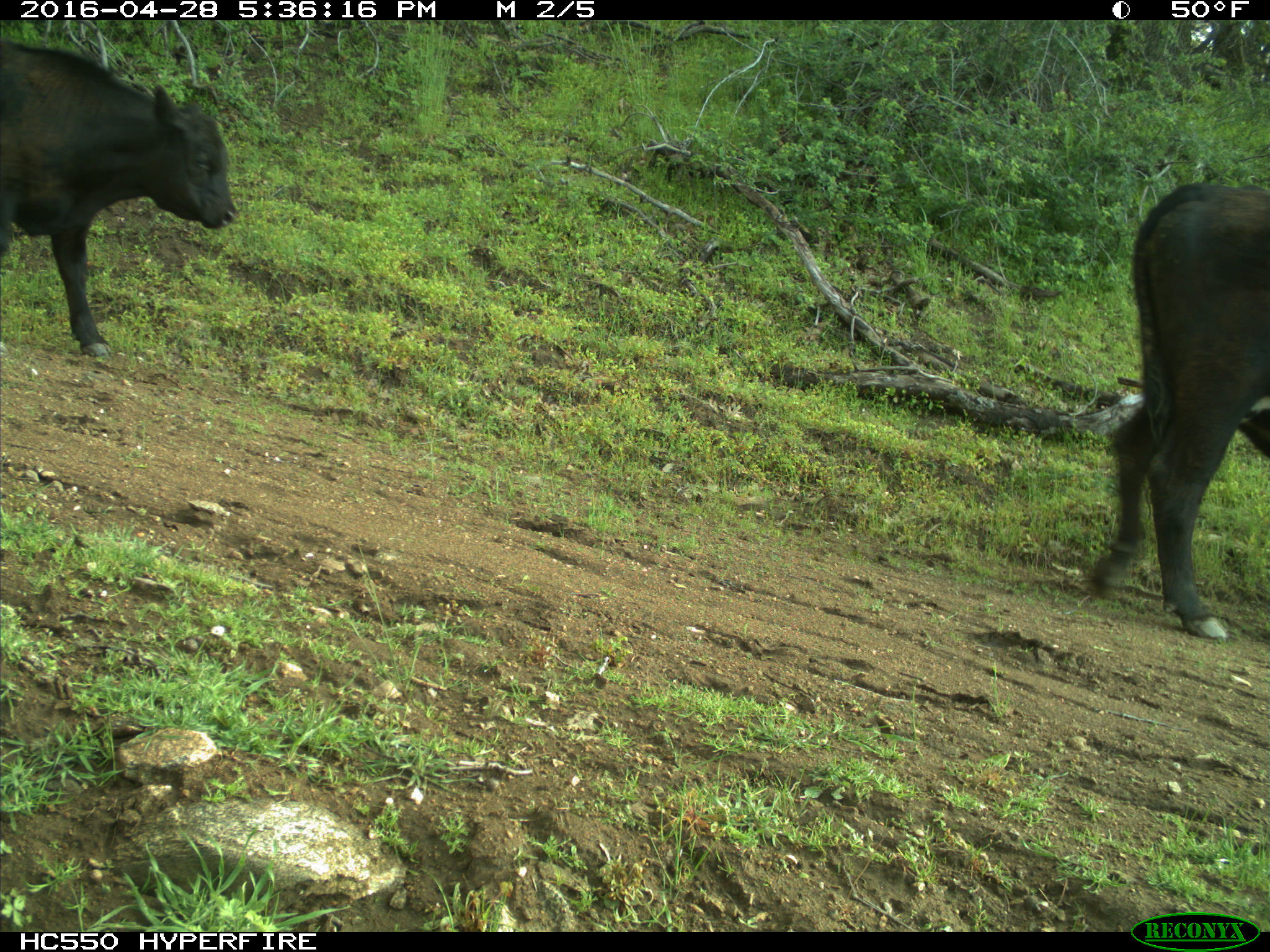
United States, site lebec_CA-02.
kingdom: Animalia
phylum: Chordata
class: Mammalia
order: Artiodactyla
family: Bovidae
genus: Bos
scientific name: Bos taurus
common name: domestic cow